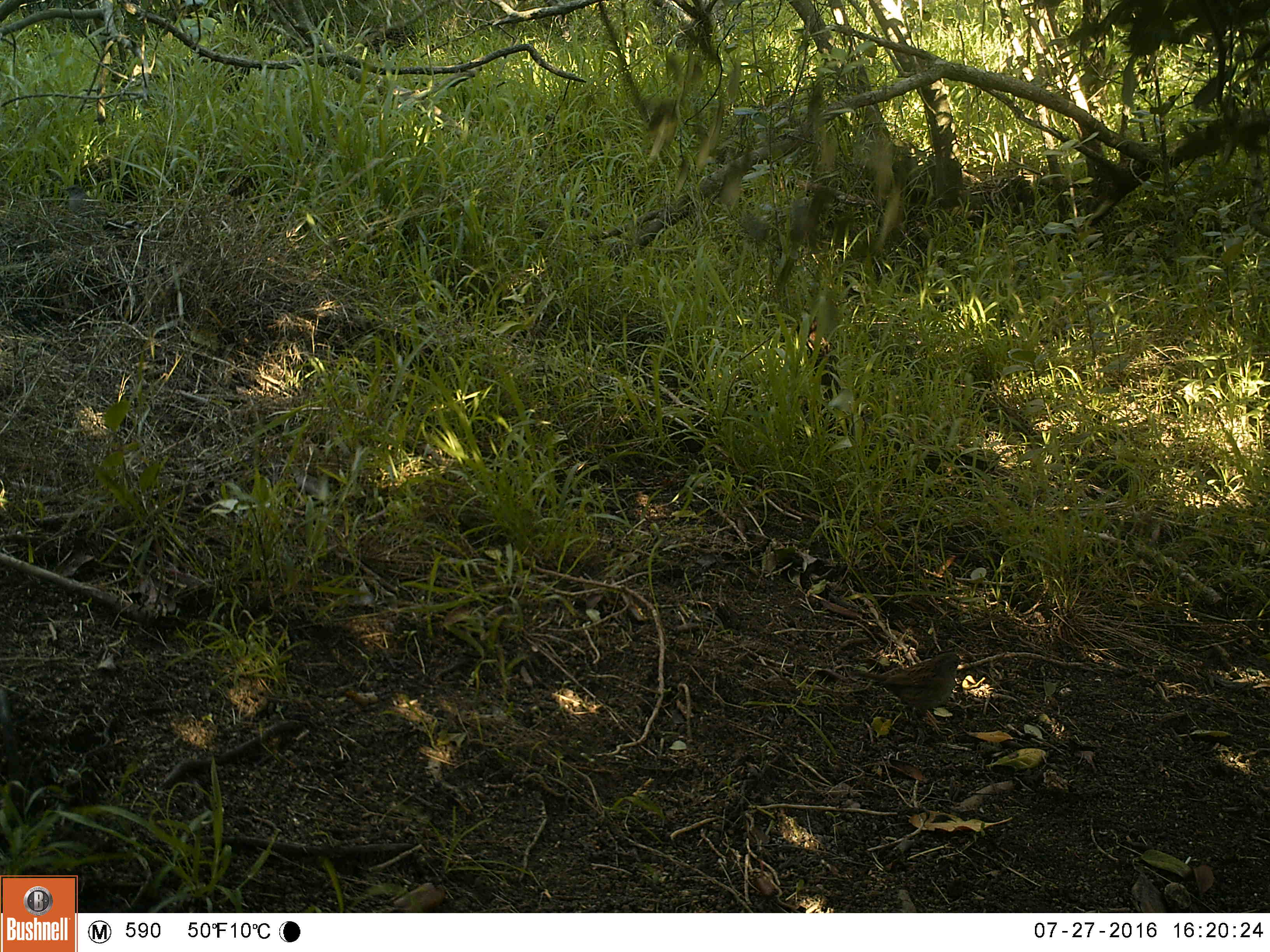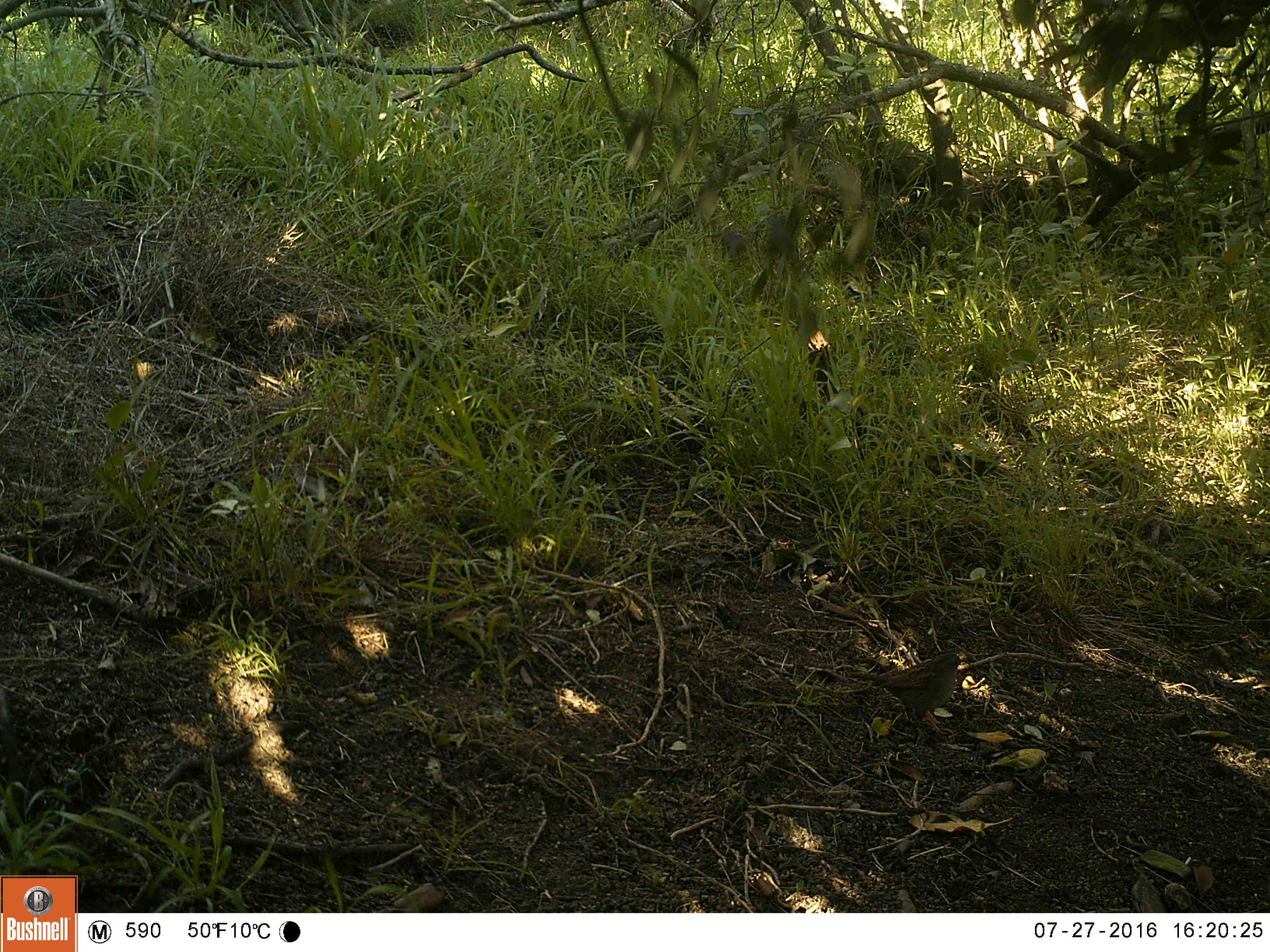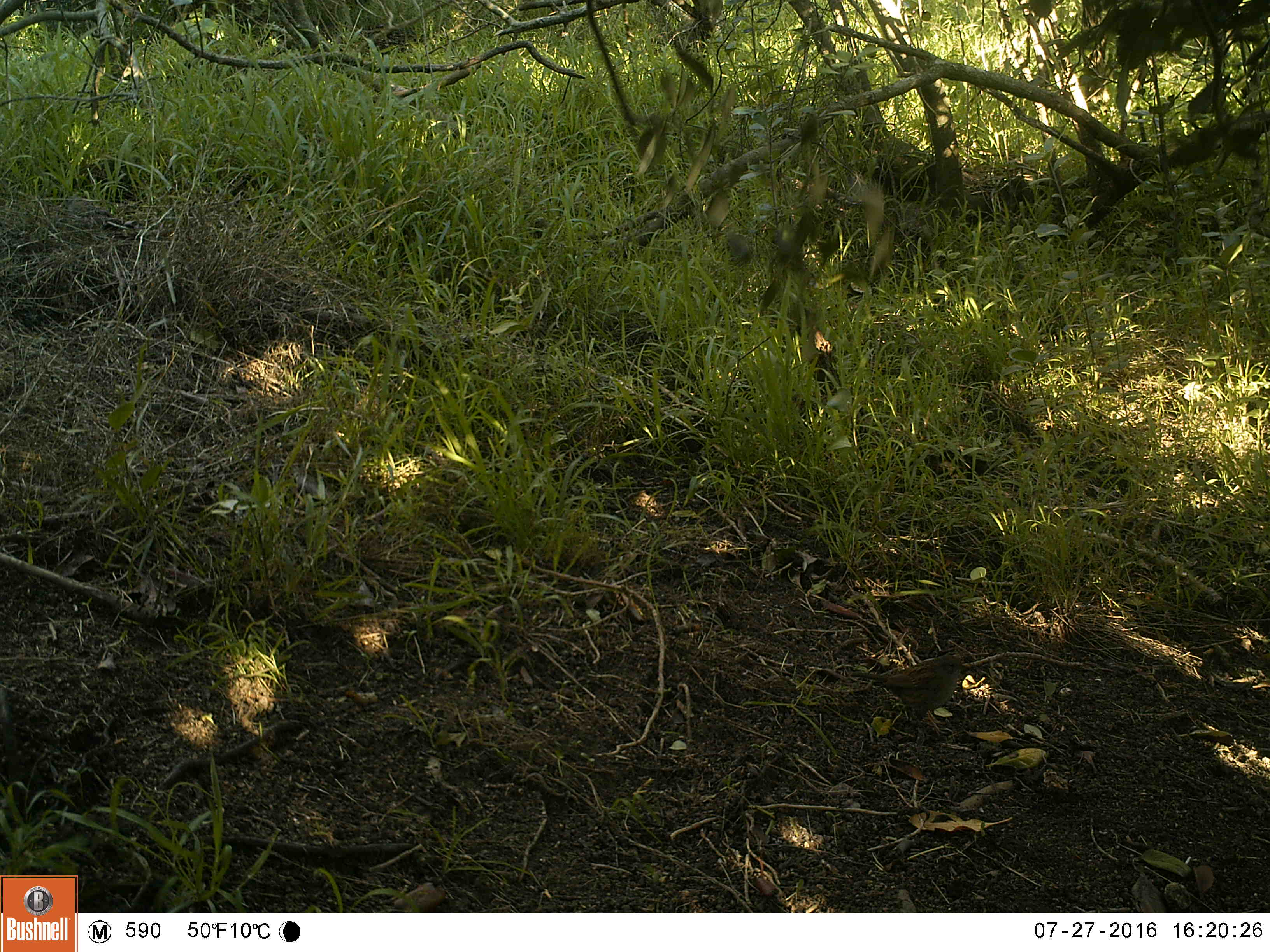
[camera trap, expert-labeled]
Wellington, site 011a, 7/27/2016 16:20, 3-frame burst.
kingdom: Animalia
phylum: Chordata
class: Aves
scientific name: Aves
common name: bird